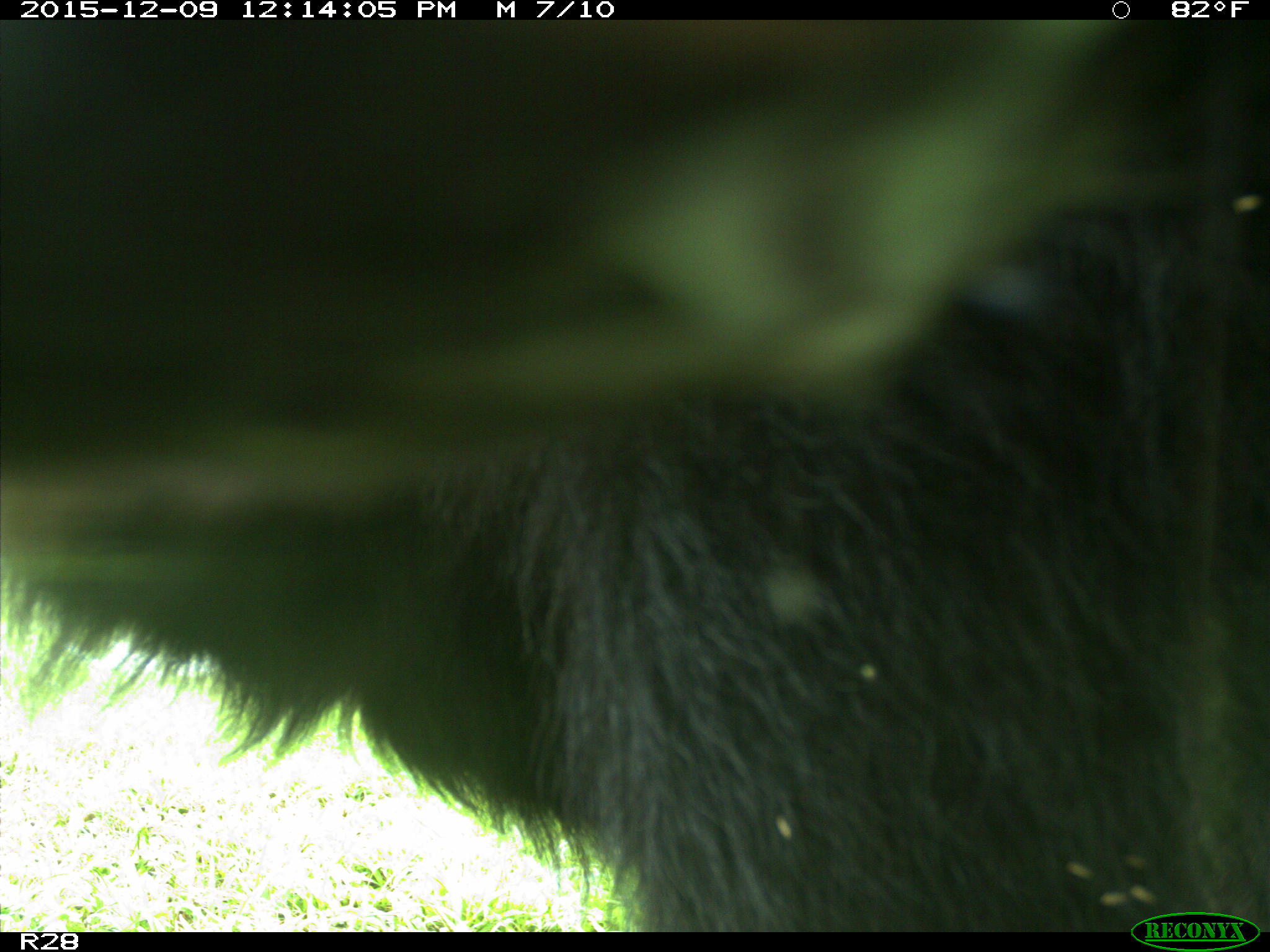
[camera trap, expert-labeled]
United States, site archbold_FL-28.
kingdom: Animalia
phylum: Chordata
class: Mammalia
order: Artiodactyla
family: Bovidae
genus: Bos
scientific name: Bos taurus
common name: domestic cow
Bos taurus (domestic cow).